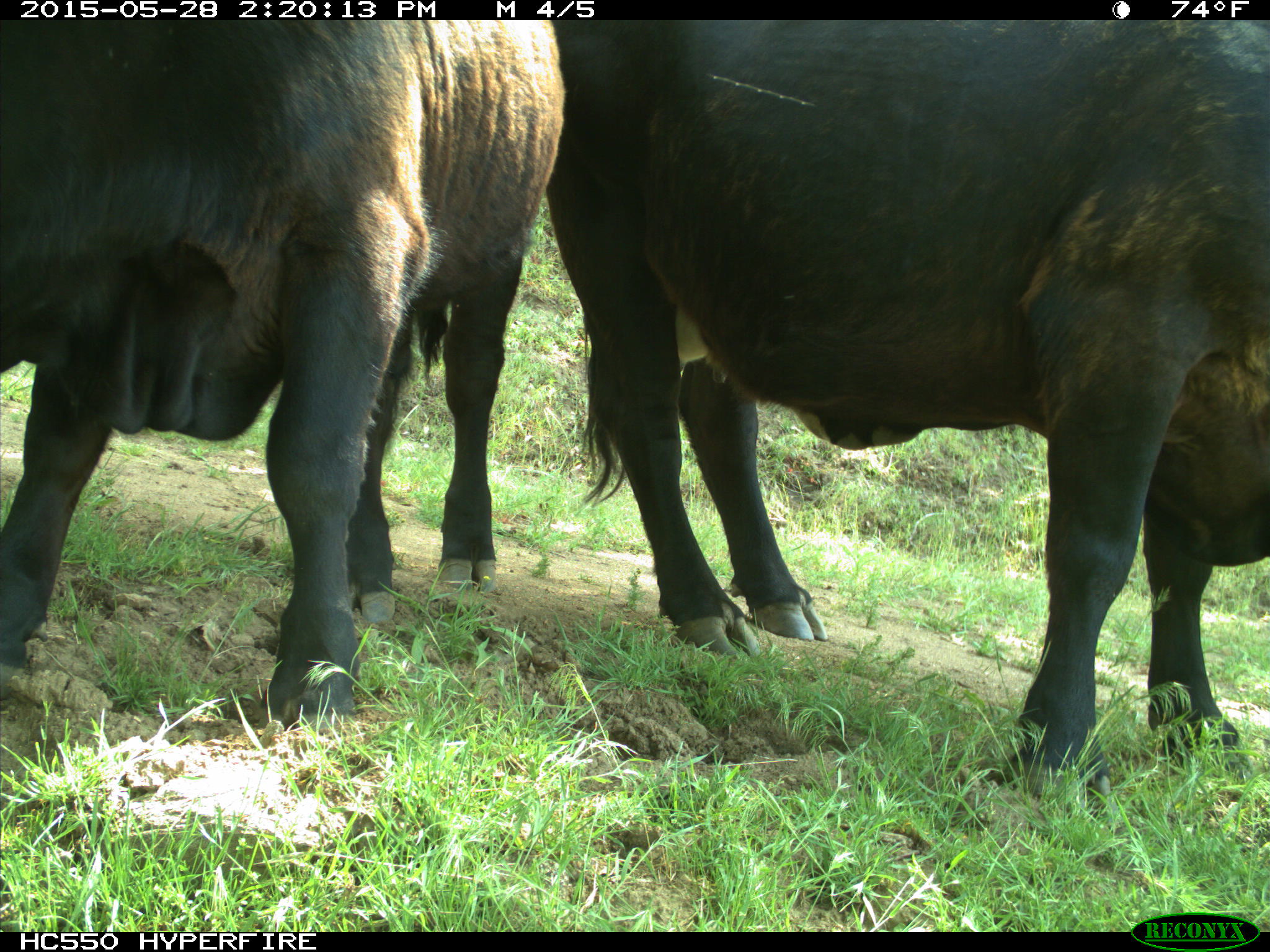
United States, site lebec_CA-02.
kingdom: Animalia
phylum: Chordata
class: Mammalia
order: Artiodactyla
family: Bovidae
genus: Bos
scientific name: Bos taurus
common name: domestic cow